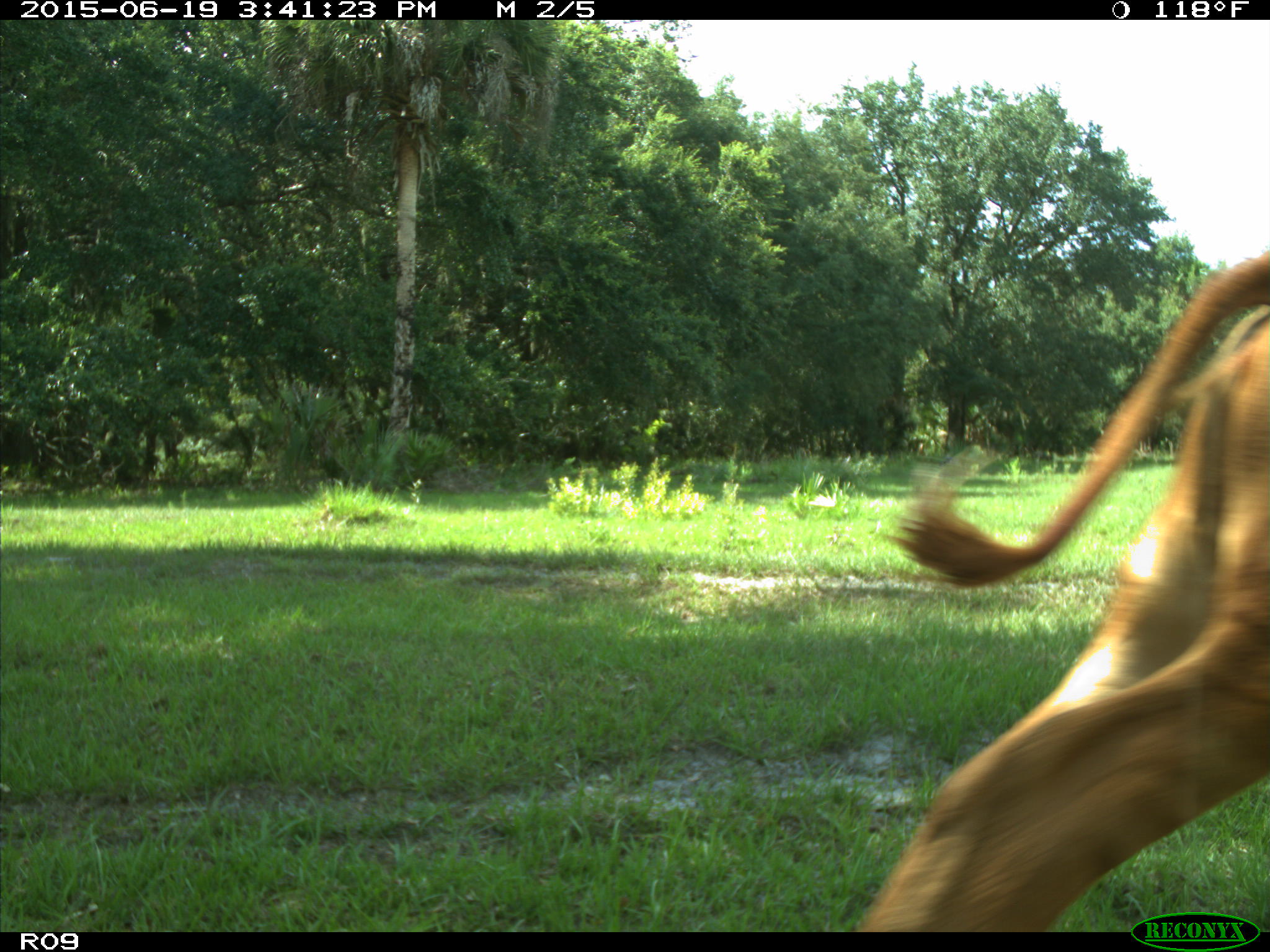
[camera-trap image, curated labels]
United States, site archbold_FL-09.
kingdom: Animalia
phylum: Chordata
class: Mammalia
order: Artiodactyla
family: Bovidae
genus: Bos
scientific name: Bos taurus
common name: domestic cow